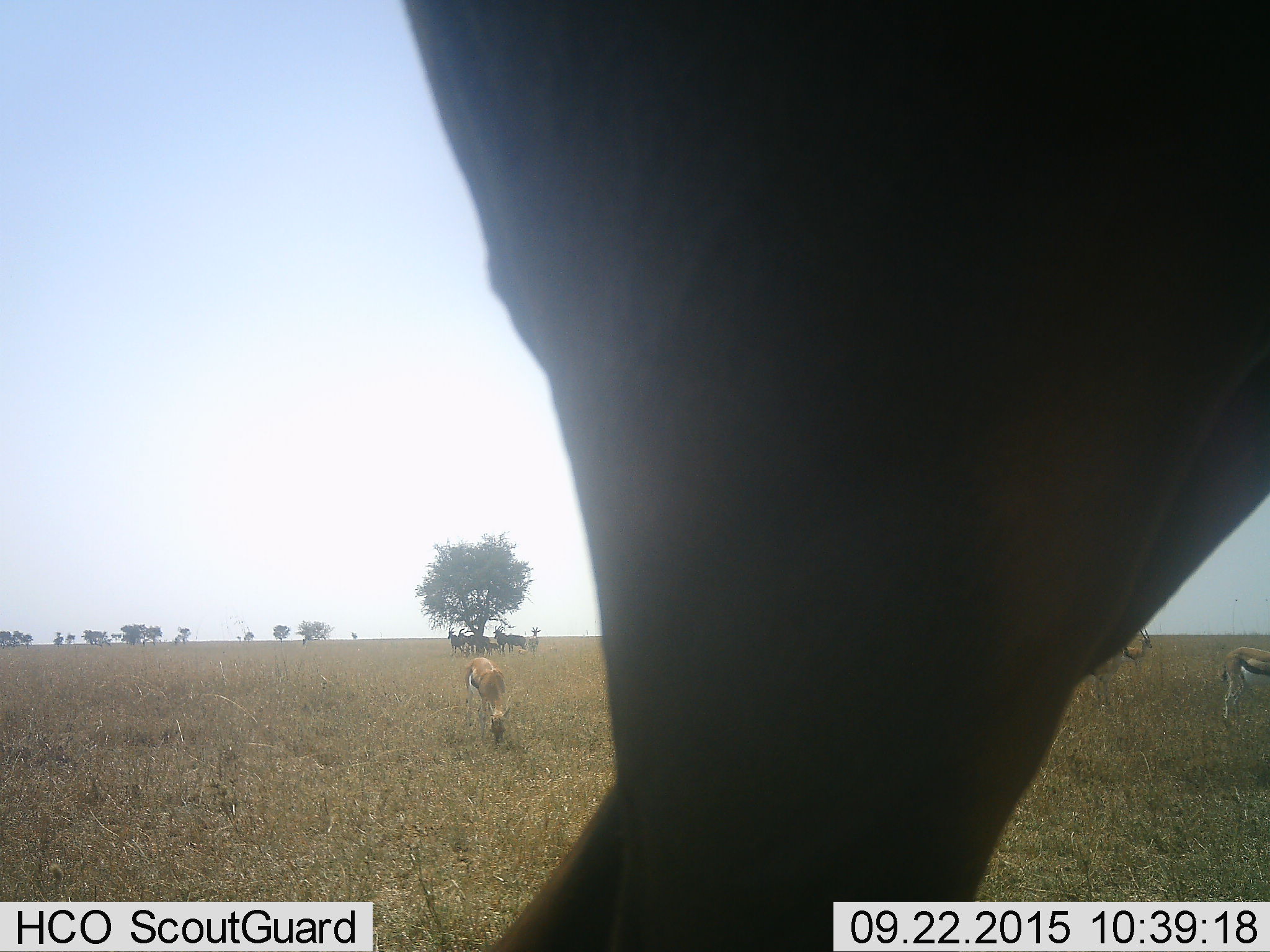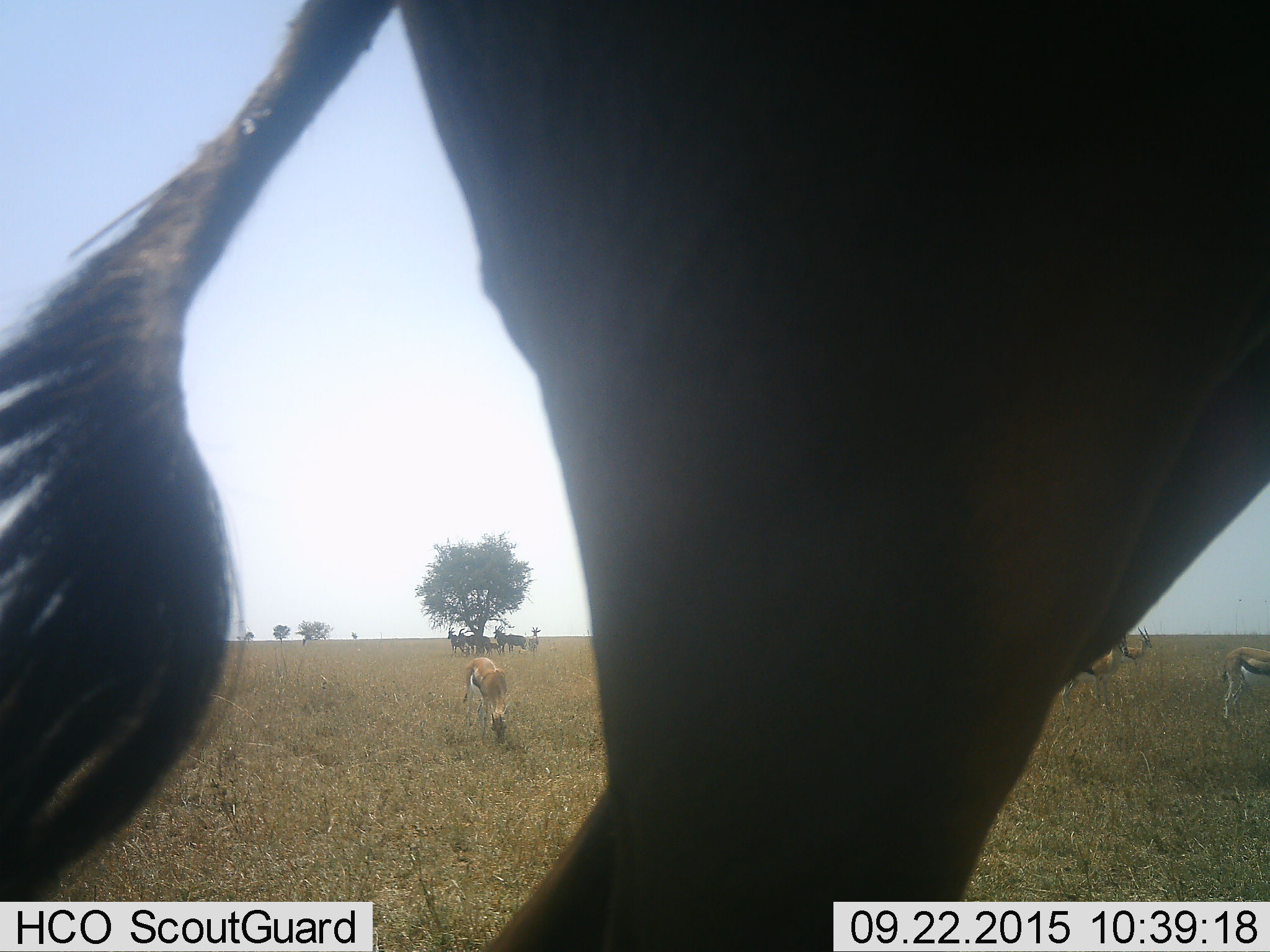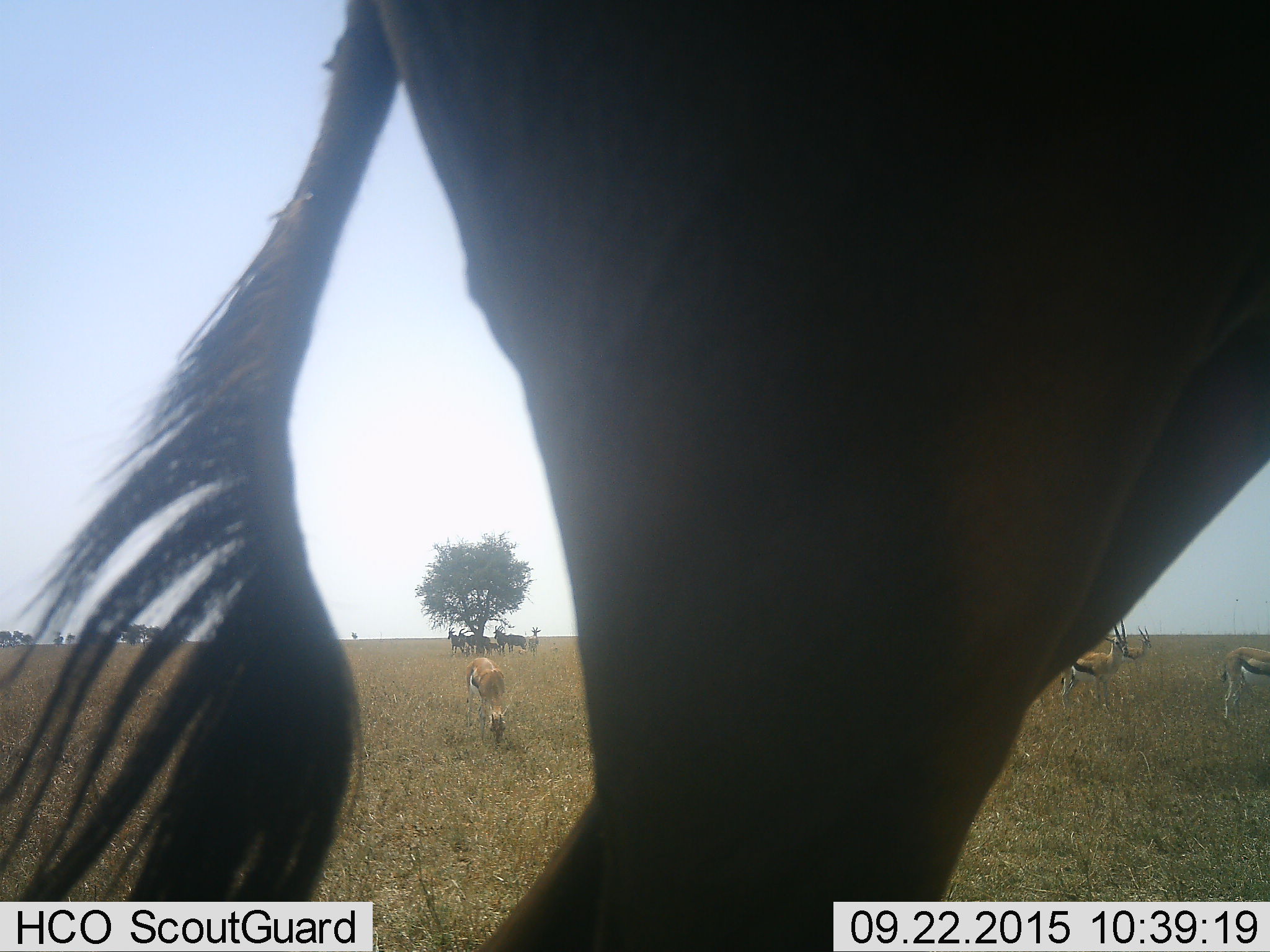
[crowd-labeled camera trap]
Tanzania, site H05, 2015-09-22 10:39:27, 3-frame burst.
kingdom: Animalia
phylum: Chordata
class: Mammalia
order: Artiodactyla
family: Bovidae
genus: Eudorcas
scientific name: Eudorcas thomsonii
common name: thomson's gazelle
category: gazellethomsons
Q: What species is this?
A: Gazellethomsons (thomson's gazelle) (Eudorcas thomsonii).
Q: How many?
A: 4.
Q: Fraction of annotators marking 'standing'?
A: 91%.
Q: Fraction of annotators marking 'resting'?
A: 0%.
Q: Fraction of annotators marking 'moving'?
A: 9%.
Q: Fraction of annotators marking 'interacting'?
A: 0%.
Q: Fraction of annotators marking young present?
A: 0%.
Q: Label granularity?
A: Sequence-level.